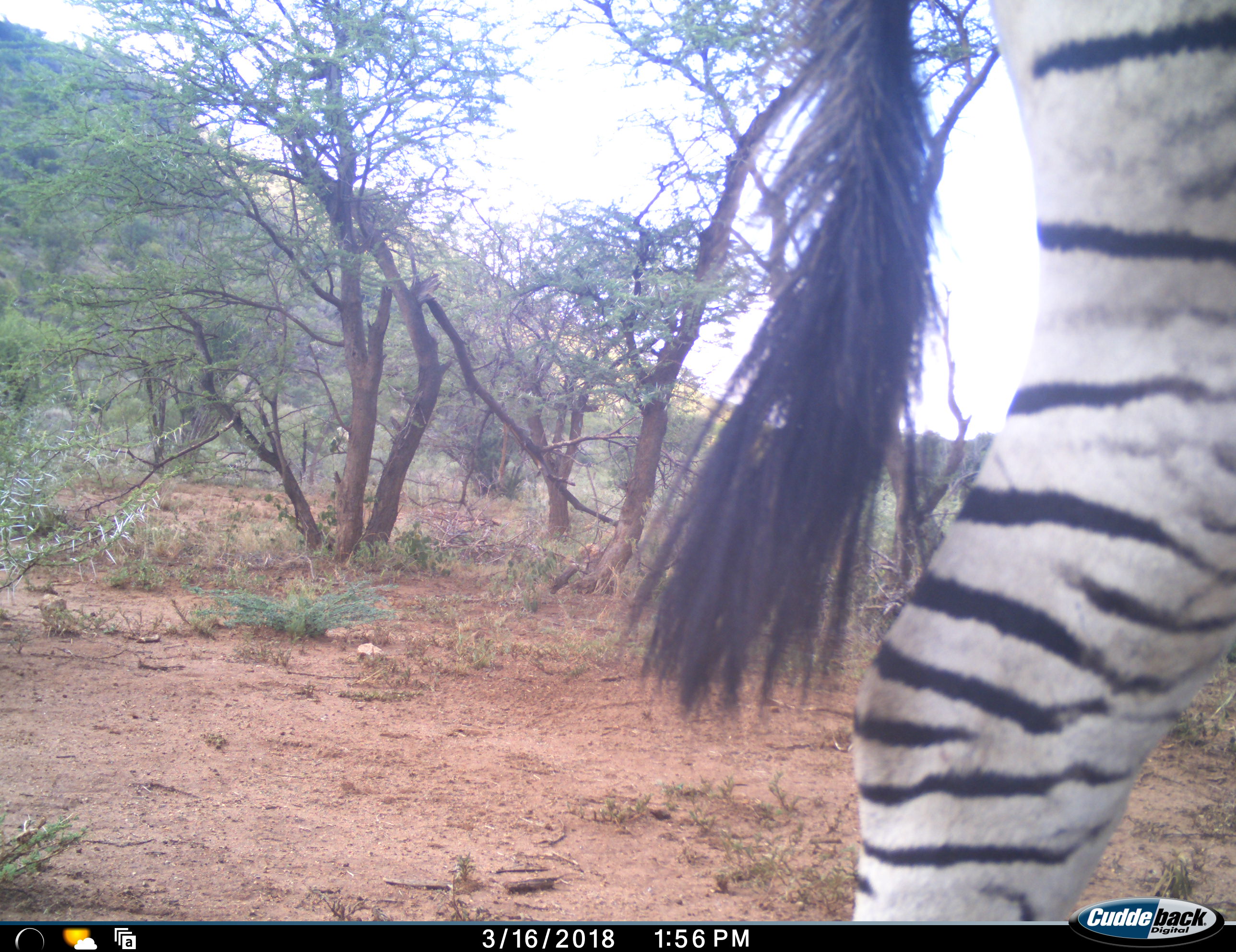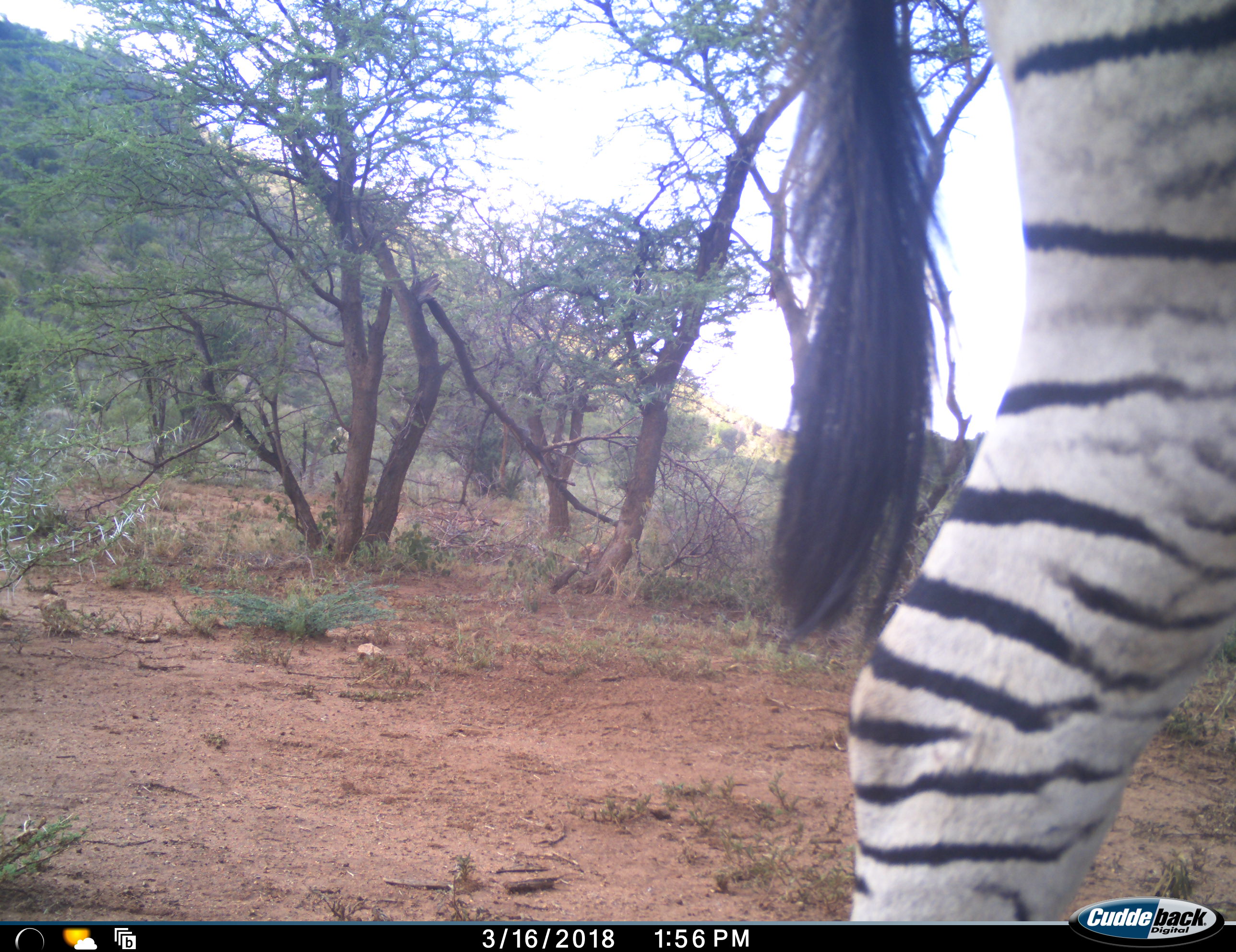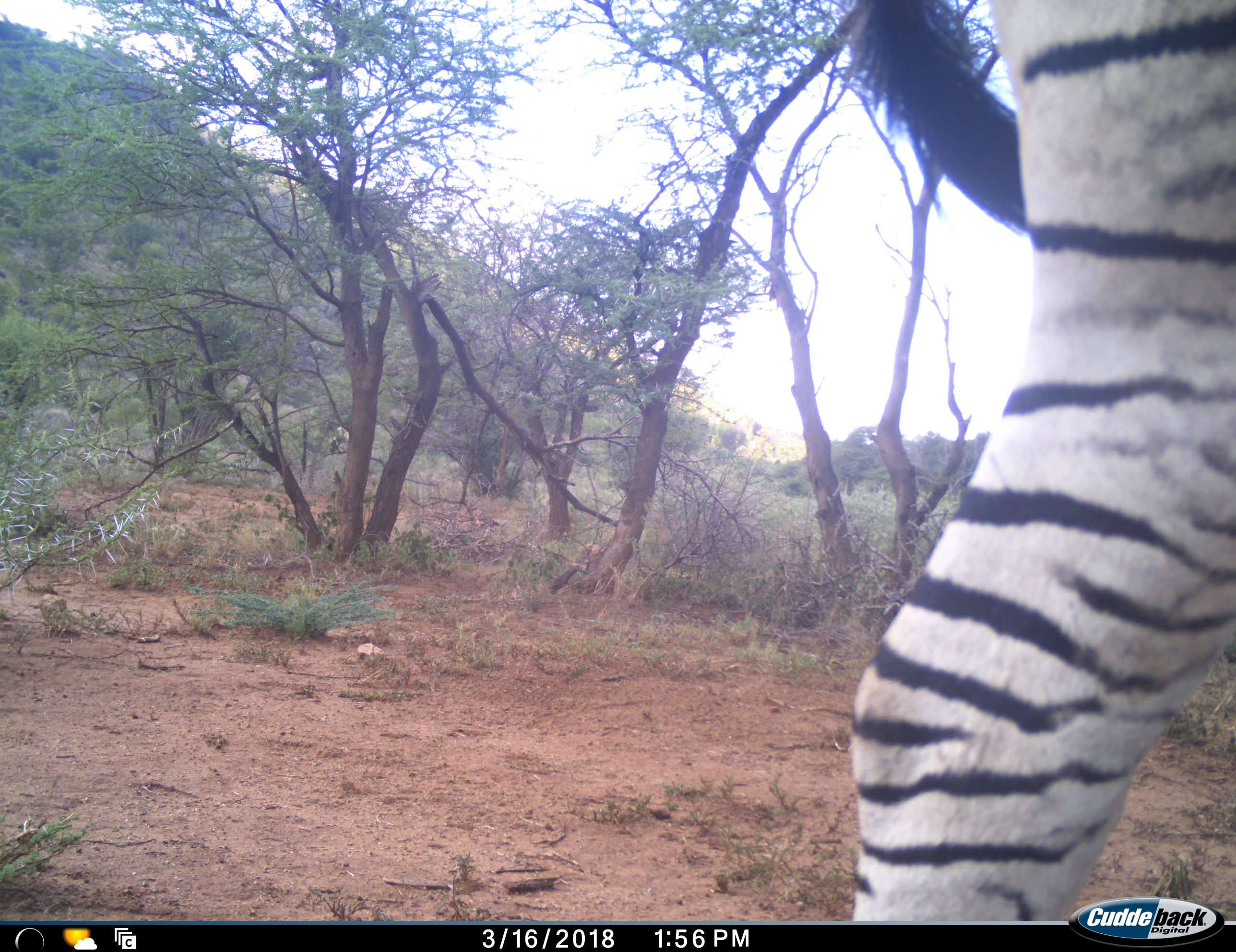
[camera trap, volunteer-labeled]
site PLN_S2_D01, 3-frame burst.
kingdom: Animalia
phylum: Chordata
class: Mammalia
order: Perissodactyla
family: Equidae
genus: Equus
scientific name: Equus quagga burchellii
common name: burchell's zebra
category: zebraburchells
Zebraburchells (burchell's zebra) (Equus quagga burchellii), count 1. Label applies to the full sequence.